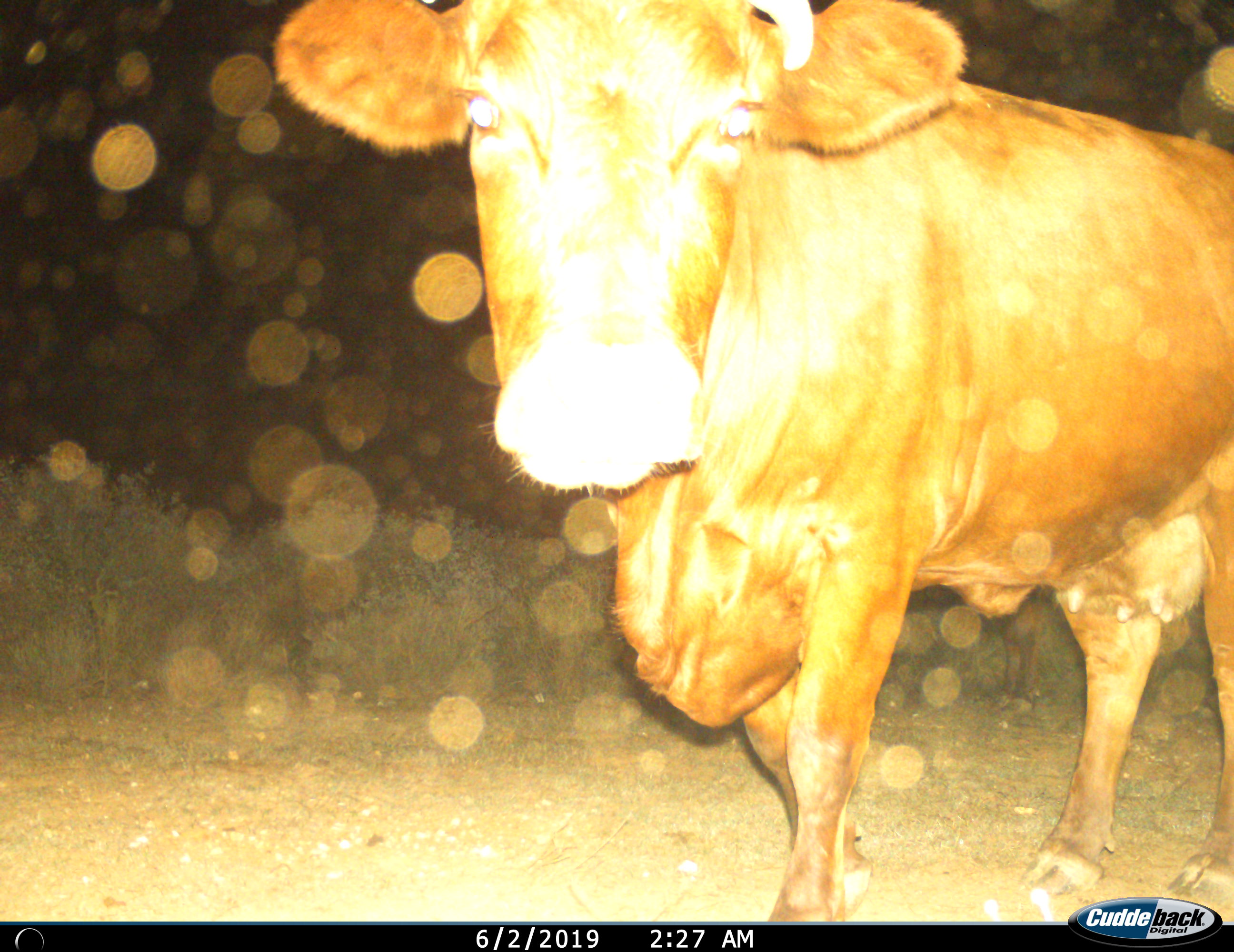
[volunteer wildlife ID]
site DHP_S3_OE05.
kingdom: Animalia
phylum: Chordata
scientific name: Vertebrata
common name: domestic animal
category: domesticanimal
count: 1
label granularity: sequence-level